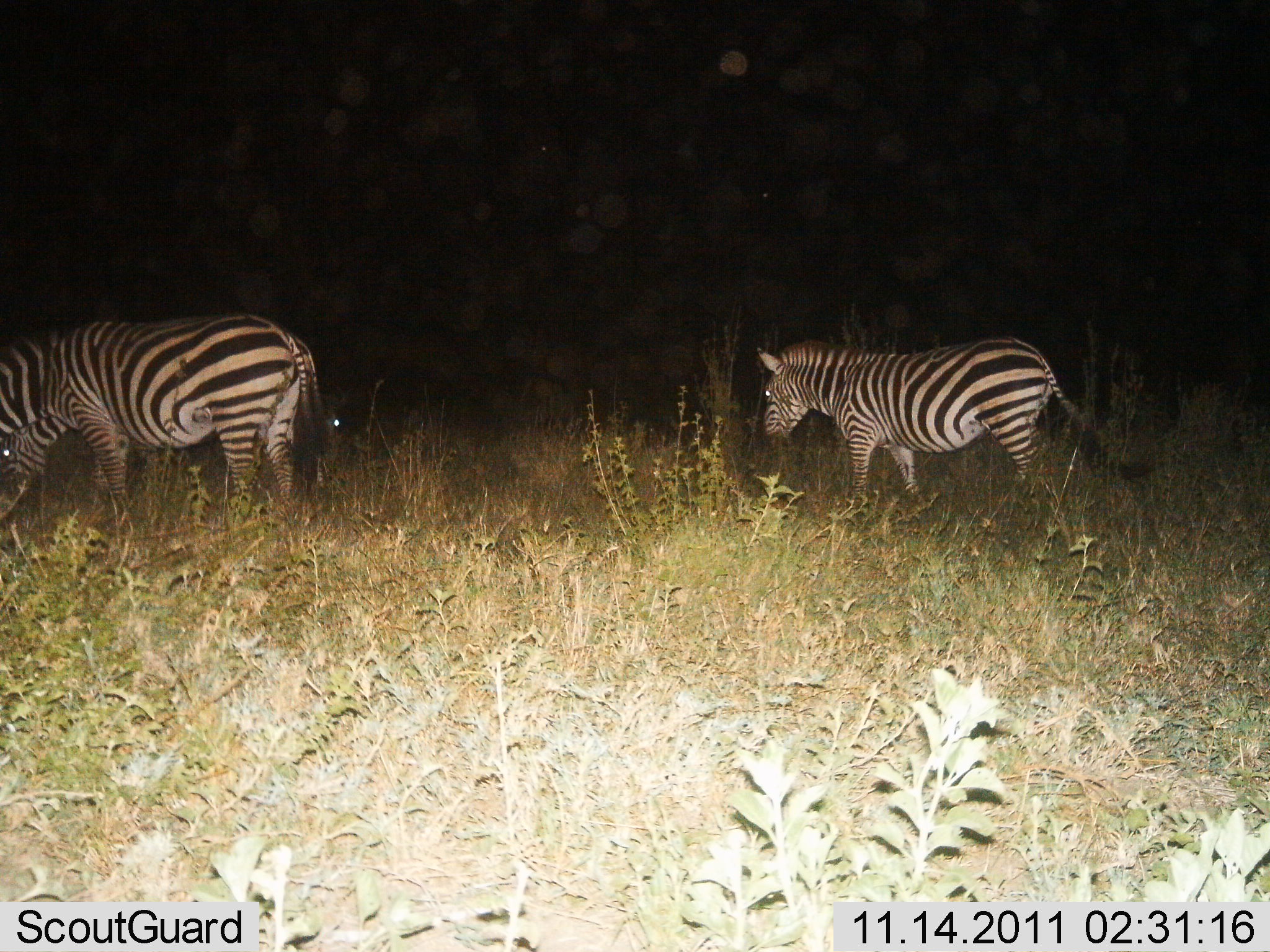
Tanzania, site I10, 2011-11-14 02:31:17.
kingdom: Animalia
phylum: Chordata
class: Mammalia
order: Perissodactyla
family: Equidae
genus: Equus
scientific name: Equus quagga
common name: plains zebra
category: zebra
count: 2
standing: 40%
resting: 0%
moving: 45%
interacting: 0%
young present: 0%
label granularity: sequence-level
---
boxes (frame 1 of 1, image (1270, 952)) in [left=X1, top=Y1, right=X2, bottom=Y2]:
animal: [left=749, top=333, right=1161, bottom=550]; [left=0, top=309, right=339, bottom=566]